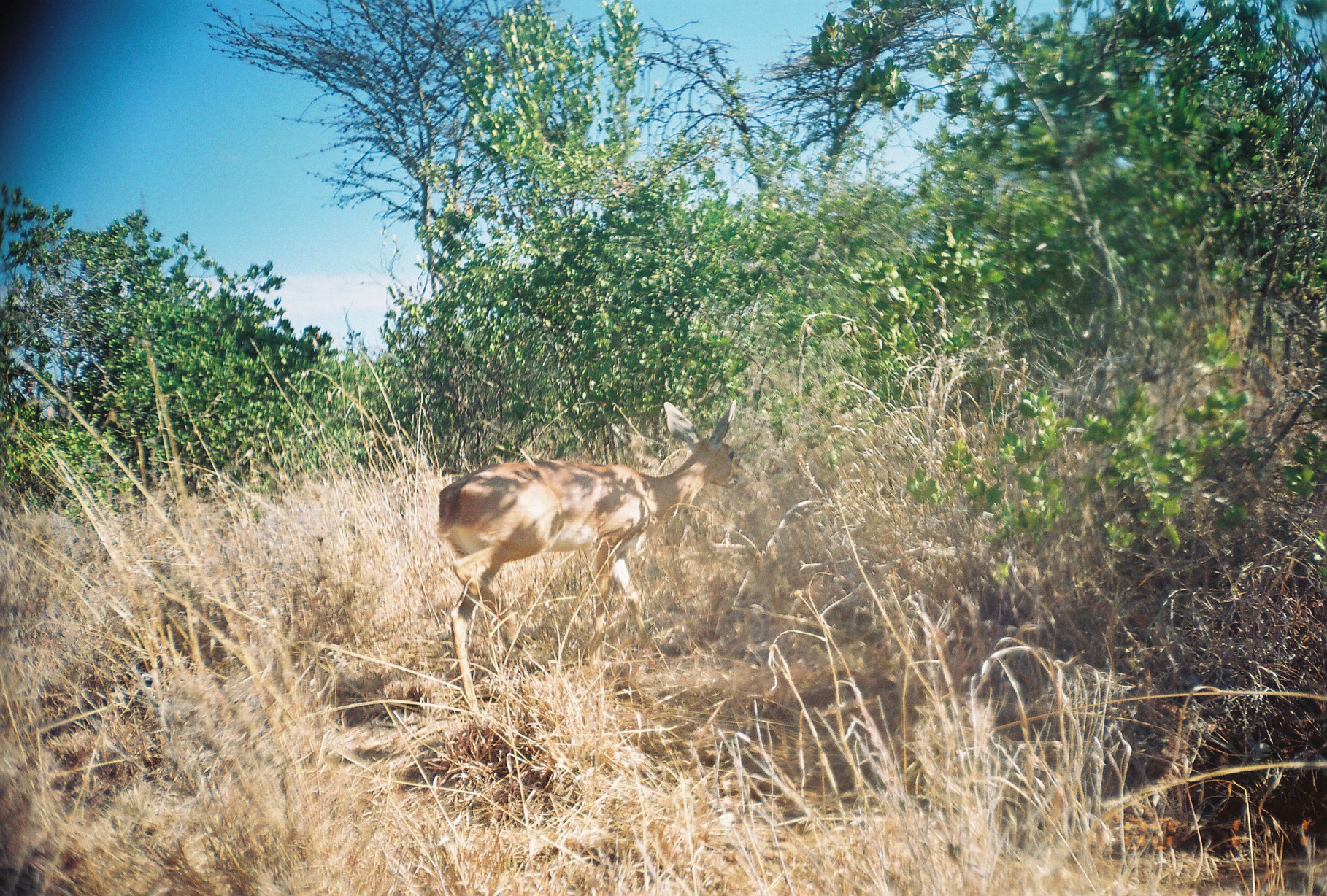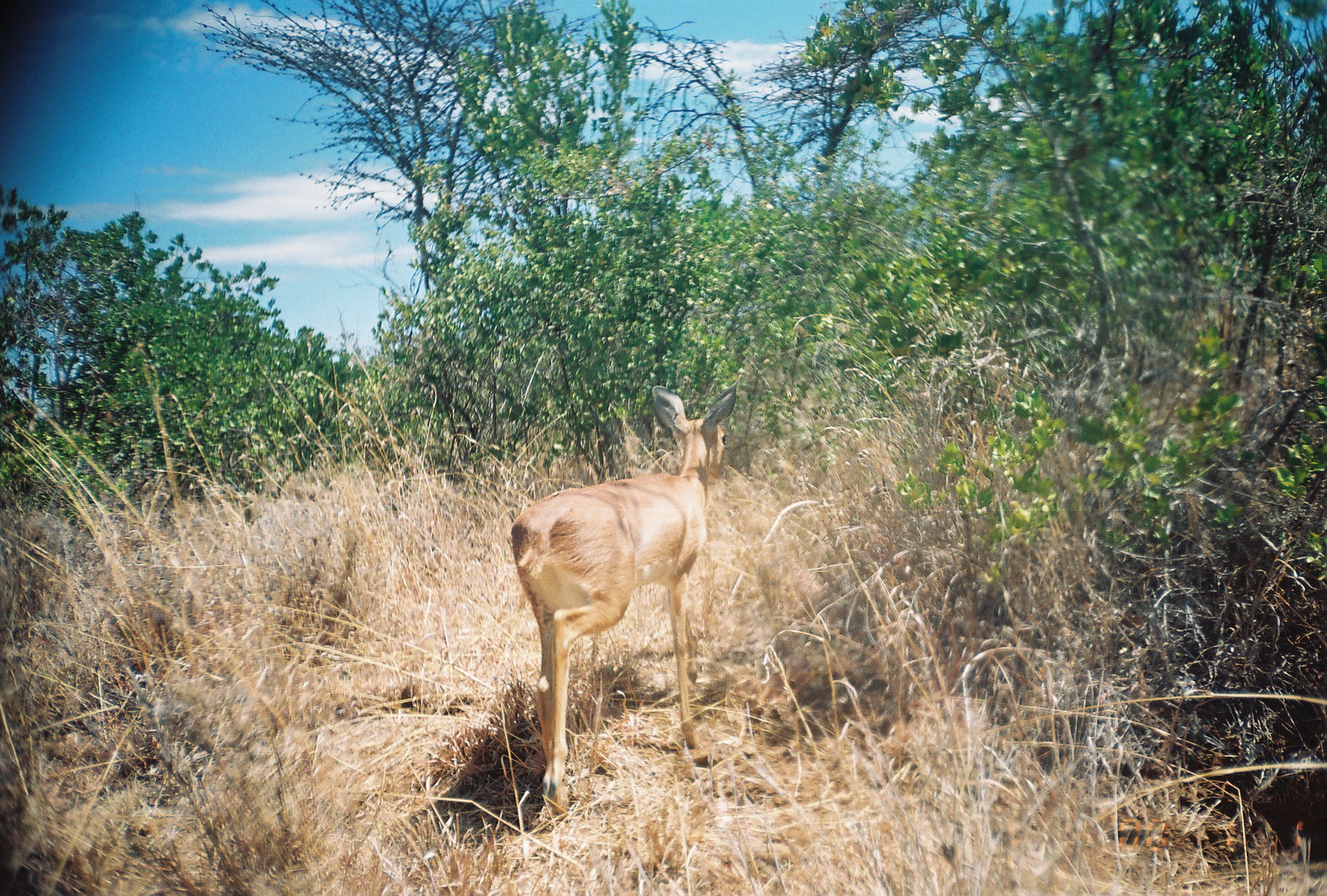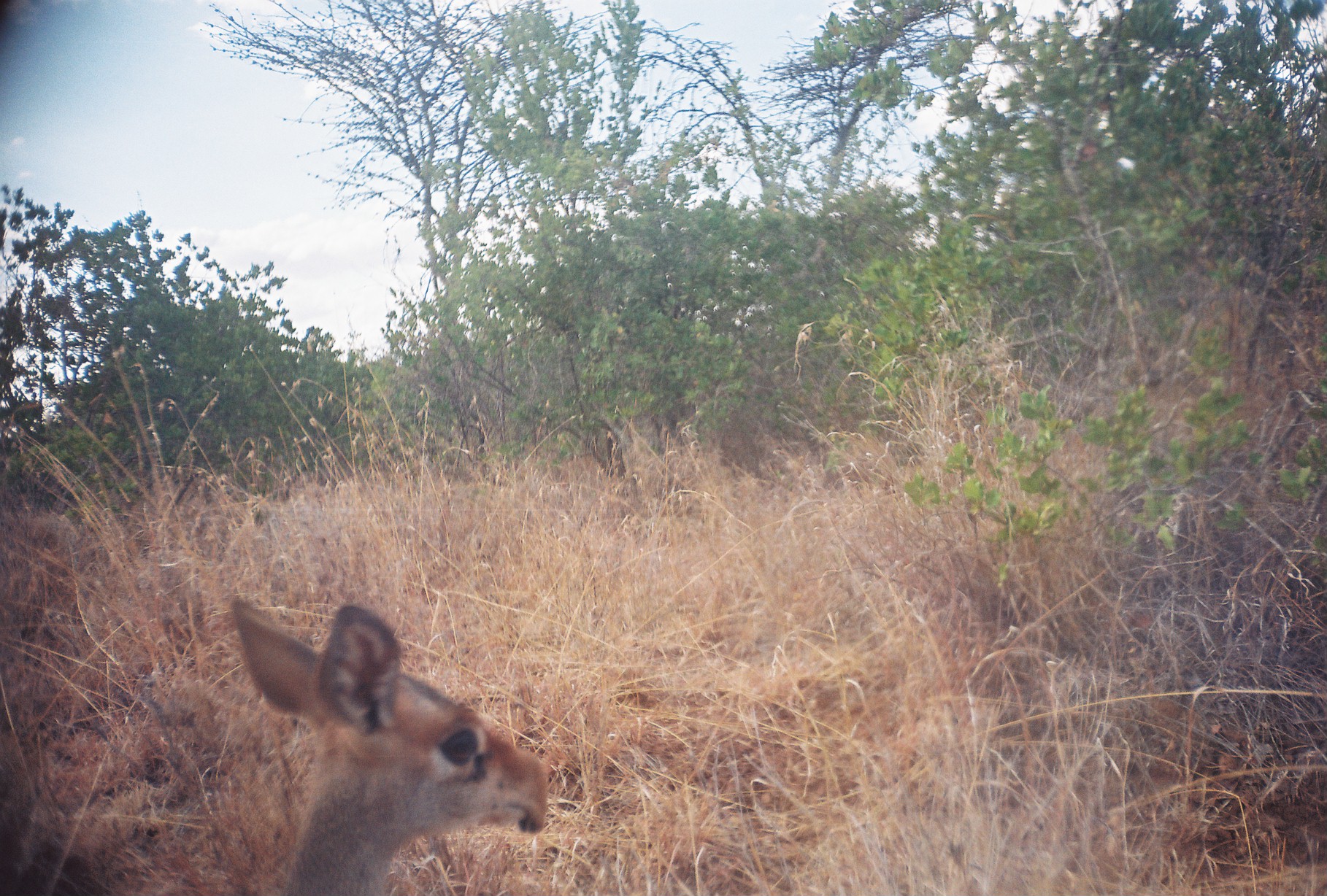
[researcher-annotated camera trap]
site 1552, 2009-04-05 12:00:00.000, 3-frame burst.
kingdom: Animalia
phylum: Chordata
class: Mammalia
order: Artiodactyla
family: Bovidae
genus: Raphicerus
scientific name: Raphicerus campestris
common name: steenbok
Raphicerus campestris (steenbok), count 1.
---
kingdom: Animalia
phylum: Chordata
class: Mammalia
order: Artiodactyla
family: Bovidae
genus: Madoqua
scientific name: Madoqua guentheri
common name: günther's dik-dik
Madoqua guentheri (günther's dik-dik), count 1.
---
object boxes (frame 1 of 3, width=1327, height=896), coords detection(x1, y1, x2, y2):
raphicerus campestris: detection(436, 400, 739, 718)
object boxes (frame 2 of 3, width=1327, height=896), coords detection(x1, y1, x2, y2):
raphicerus campestris: detection(510, 384, 737, 824)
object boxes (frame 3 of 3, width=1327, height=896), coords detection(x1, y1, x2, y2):
madoqua guentheri: detection(230, 595, 548, 895)